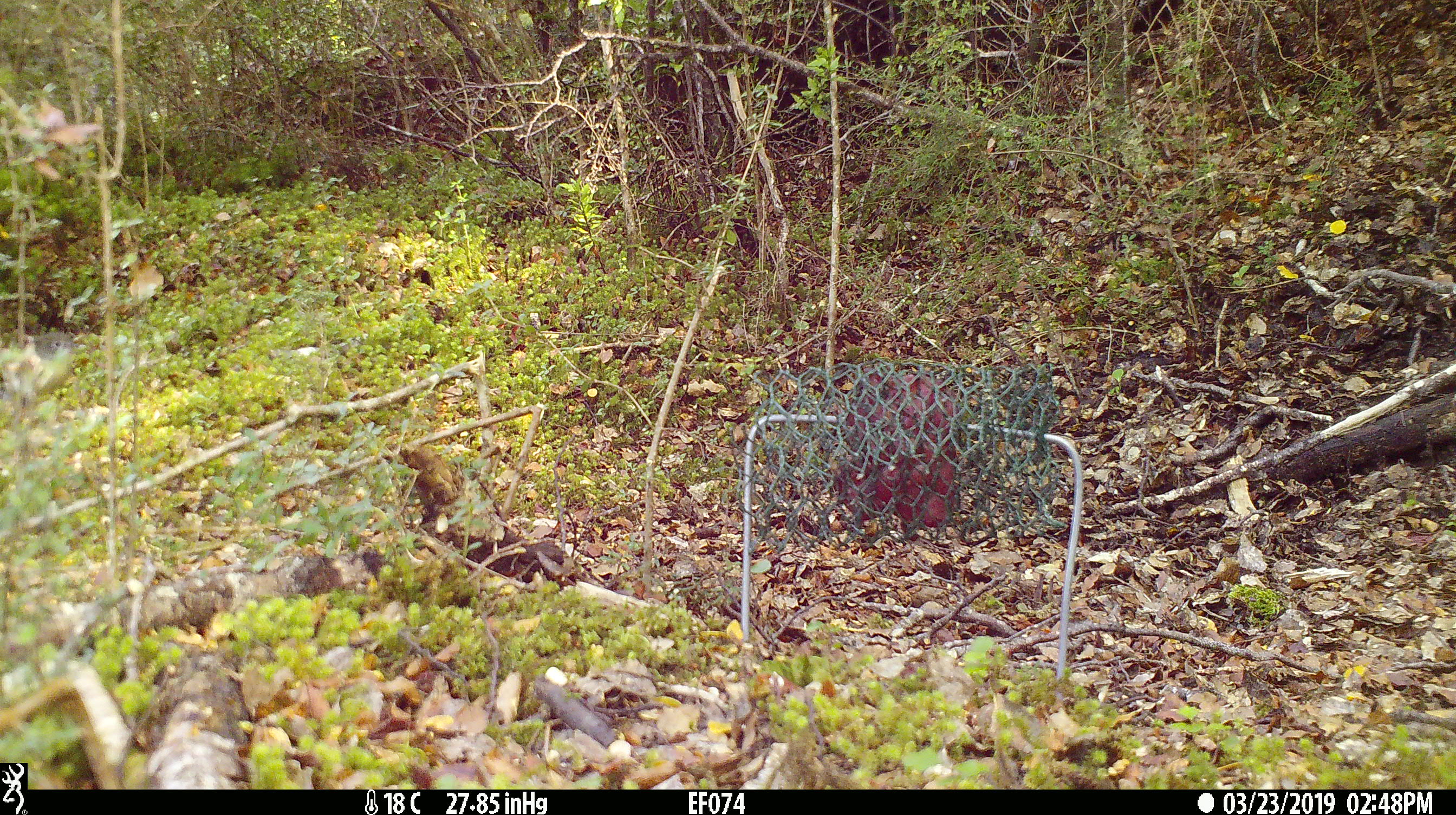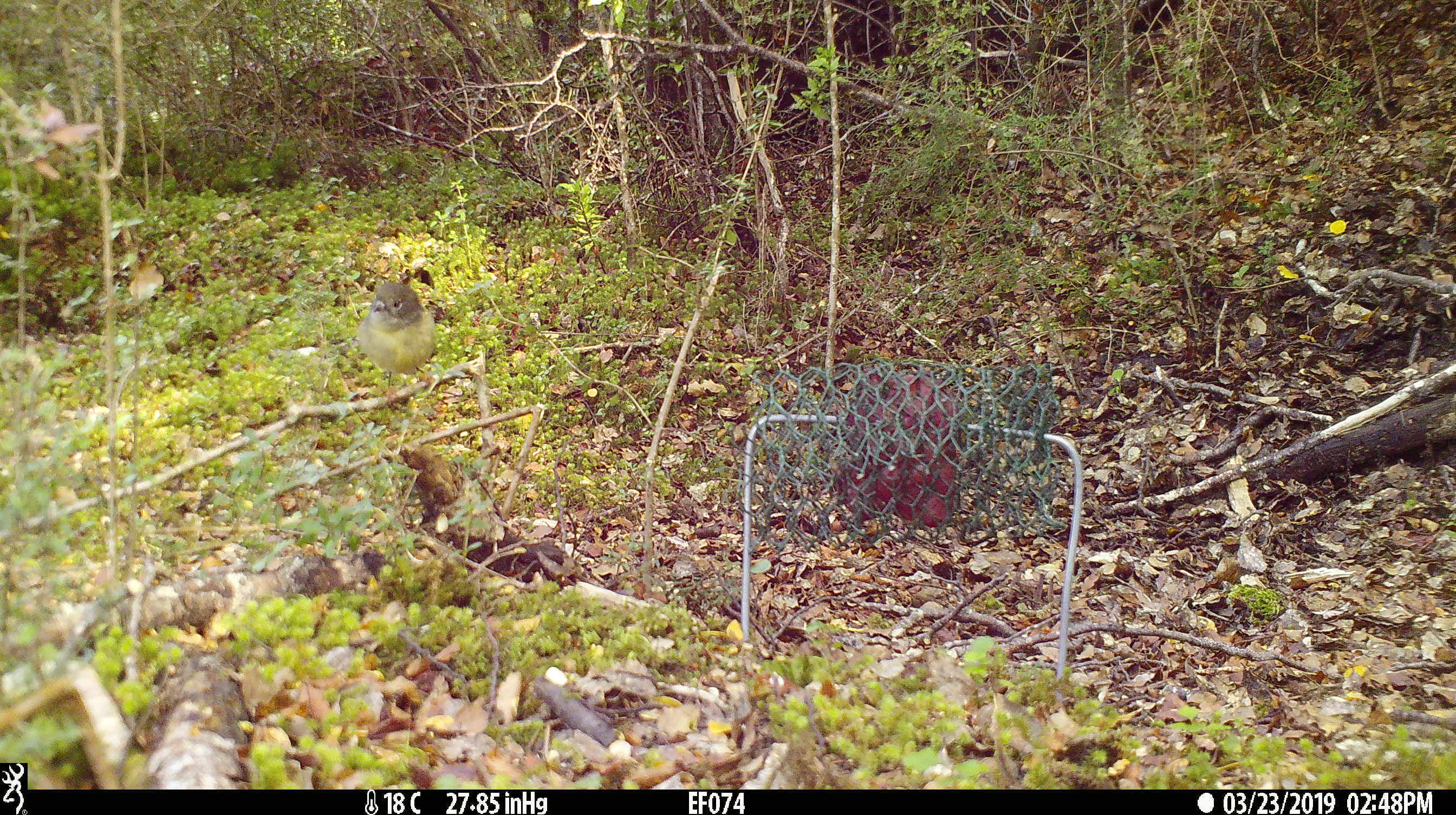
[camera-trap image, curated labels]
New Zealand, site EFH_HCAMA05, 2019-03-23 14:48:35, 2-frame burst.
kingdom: Animalia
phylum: Chordata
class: Aves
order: Passeriformes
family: Acanthisittidae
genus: Acanthisitta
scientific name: Acanthisitta chloris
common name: rifleman